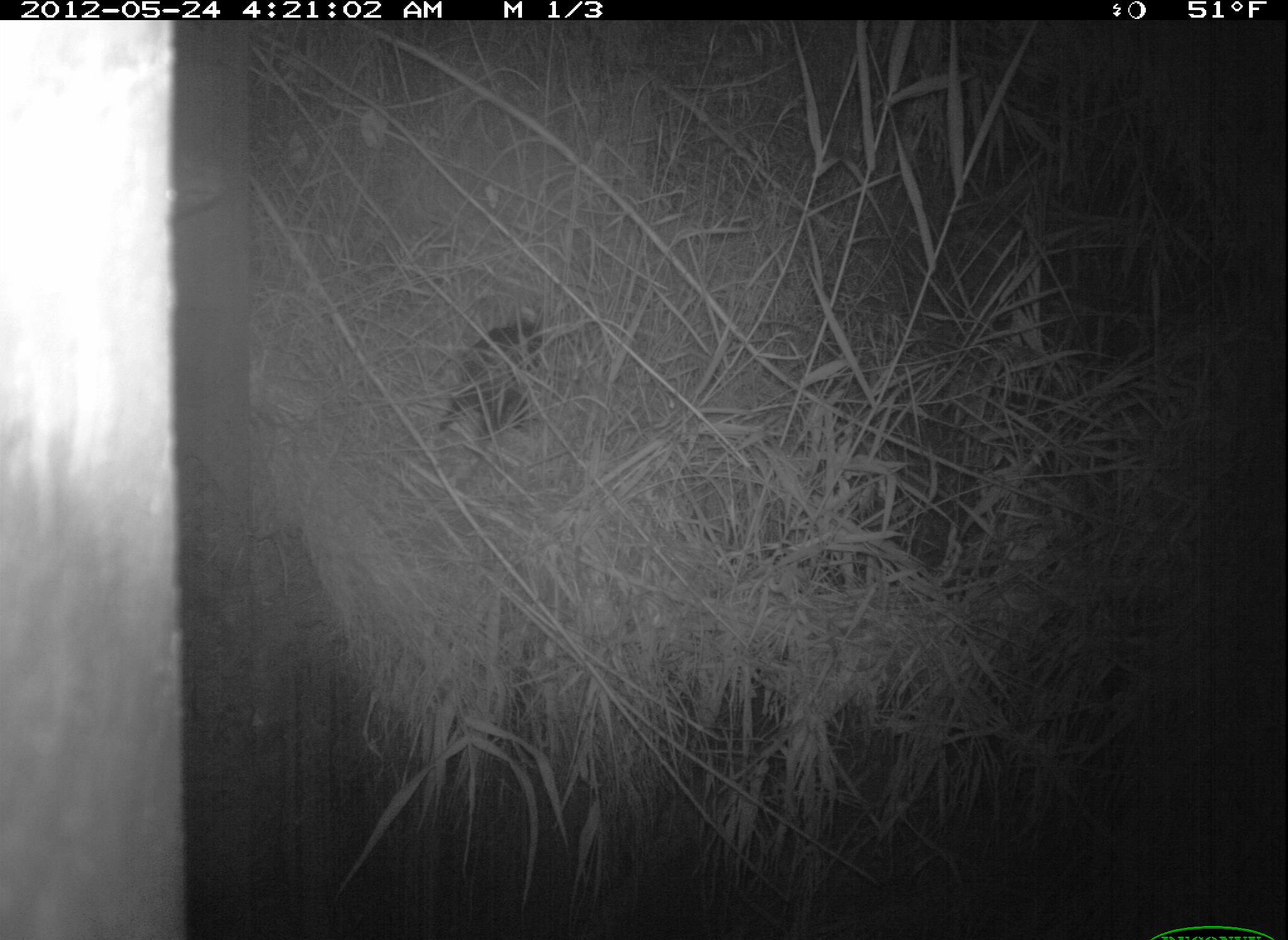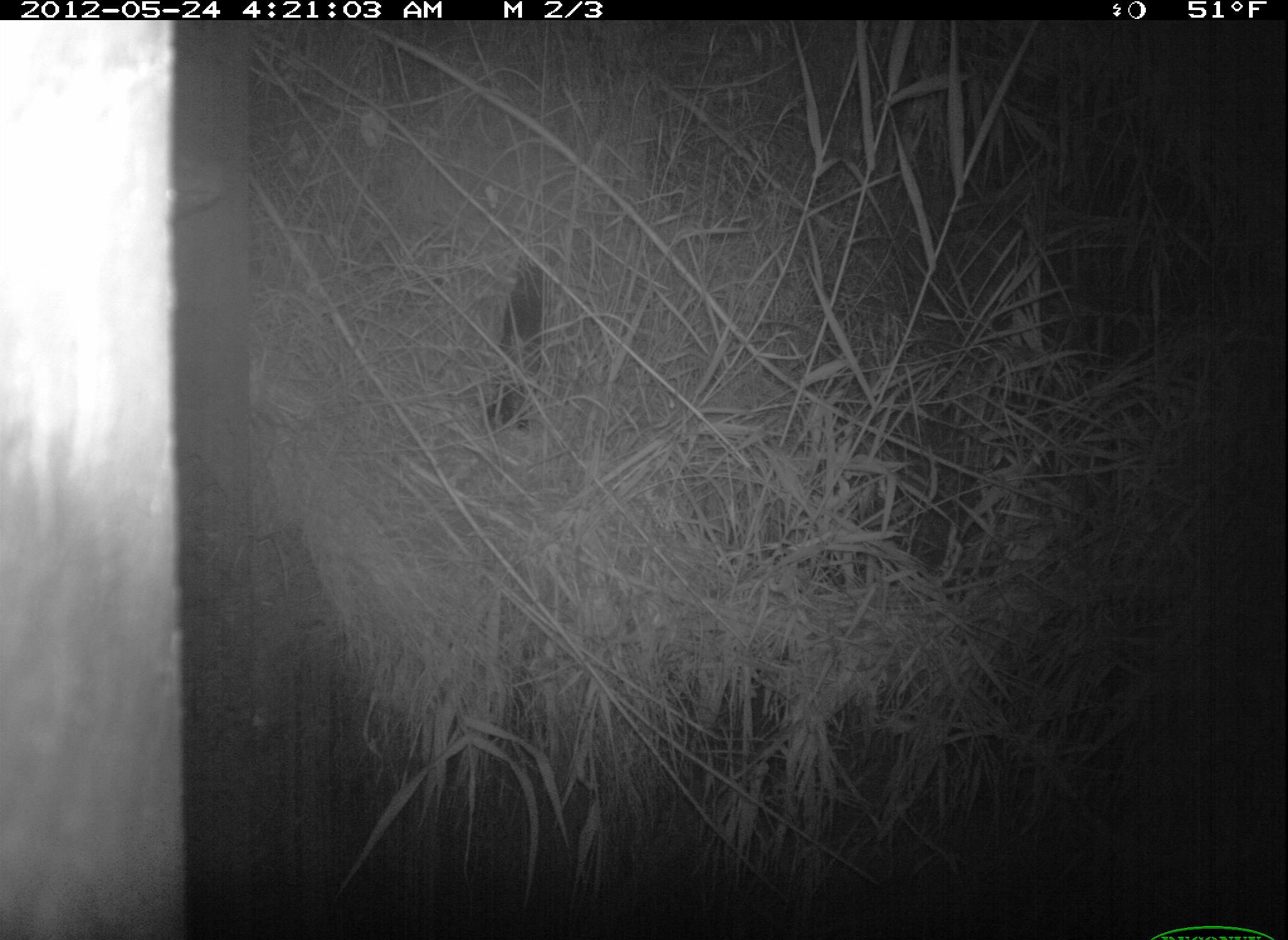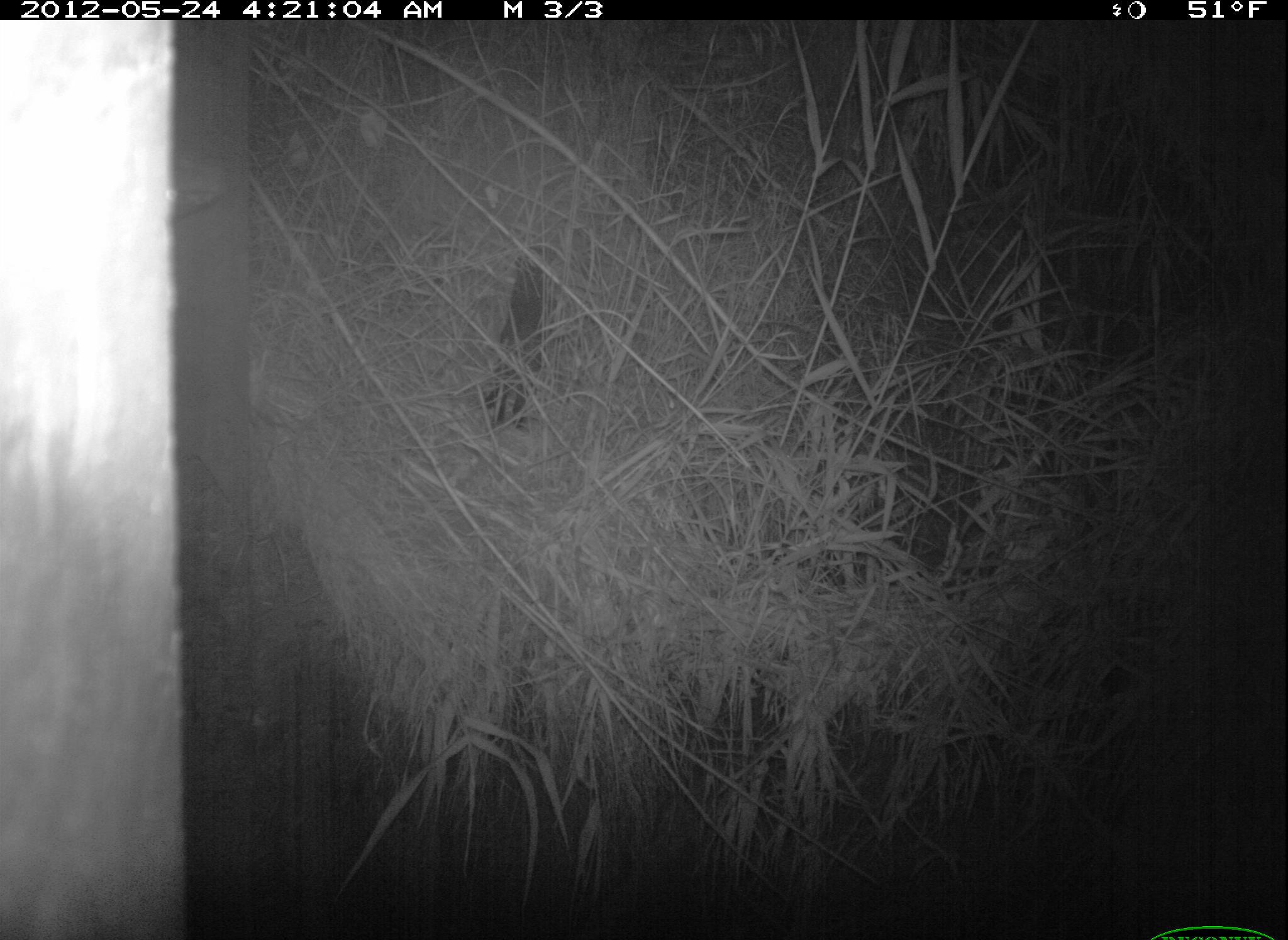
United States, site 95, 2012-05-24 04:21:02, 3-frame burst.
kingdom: Animalia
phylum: Chordata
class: Mammalia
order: Carnivora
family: Felidae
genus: Felis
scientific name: Felis catus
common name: cat